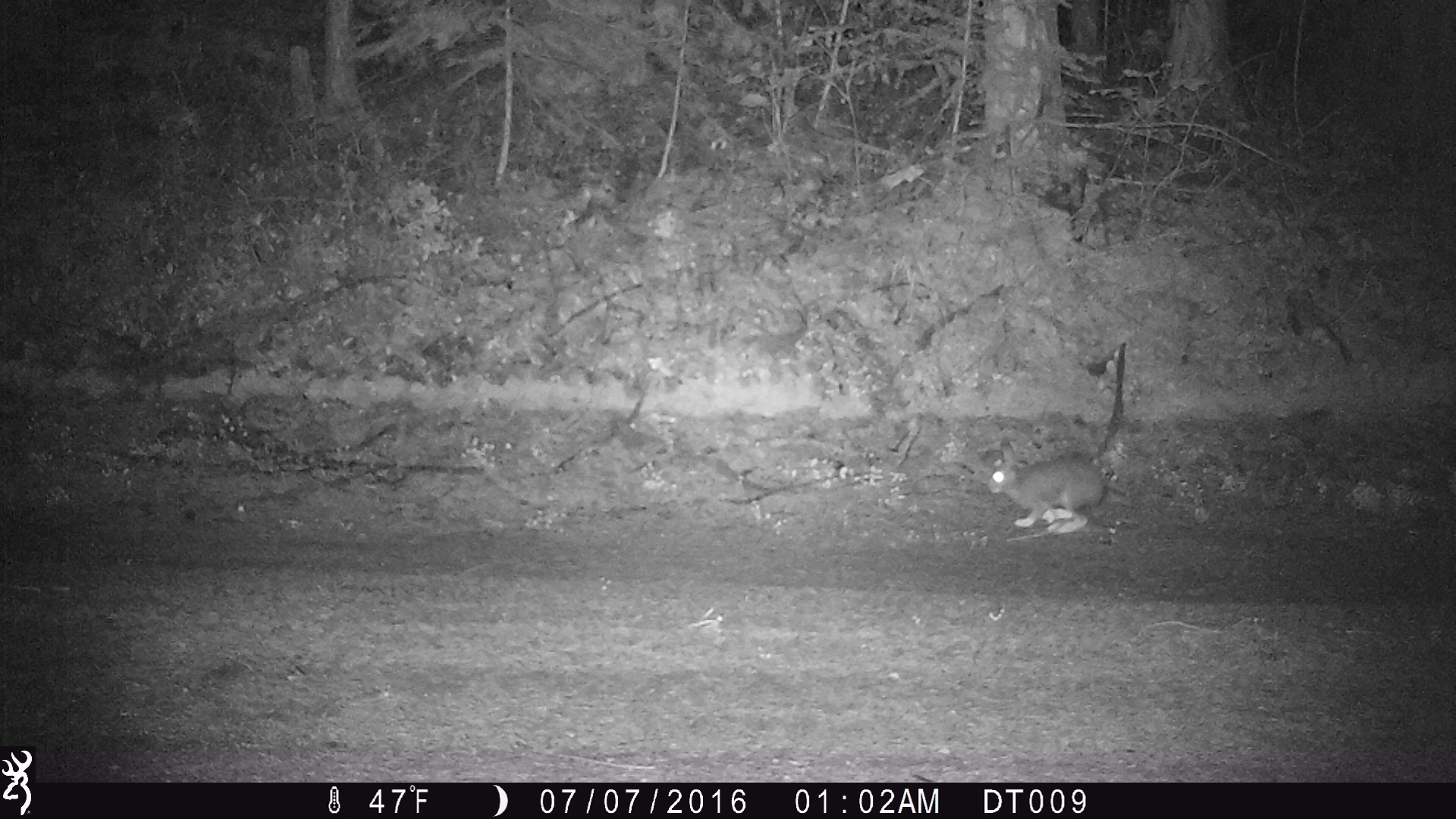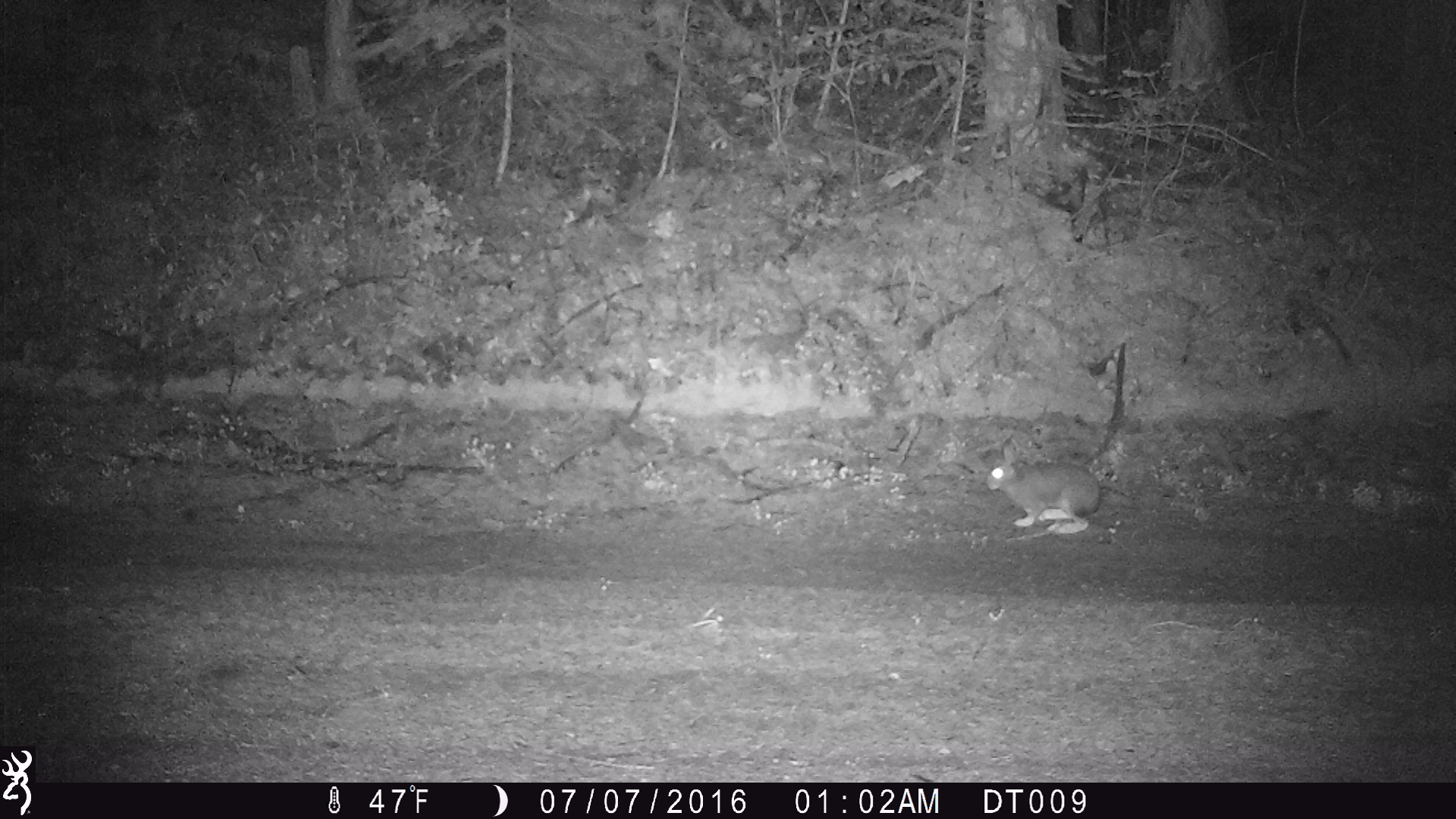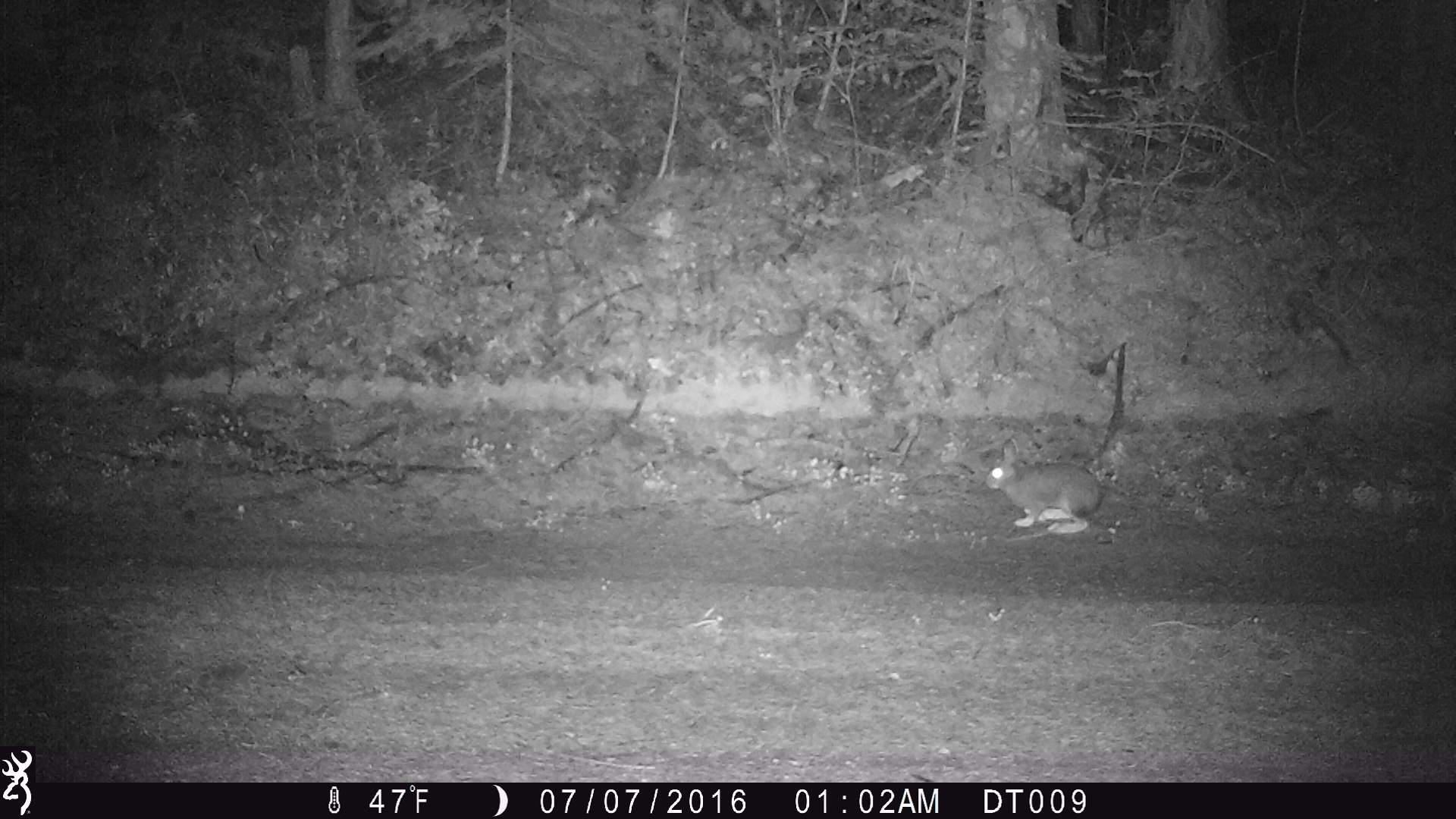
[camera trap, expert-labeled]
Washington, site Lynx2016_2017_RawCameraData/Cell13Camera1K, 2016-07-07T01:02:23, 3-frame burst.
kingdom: Animalia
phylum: Chordata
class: Mammalia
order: Lagomorpha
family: Leporidae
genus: Lepus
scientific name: Lepus americanus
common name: snowshoe hare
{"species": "Lepus americanus (snowshoe hare)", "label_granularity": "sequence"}